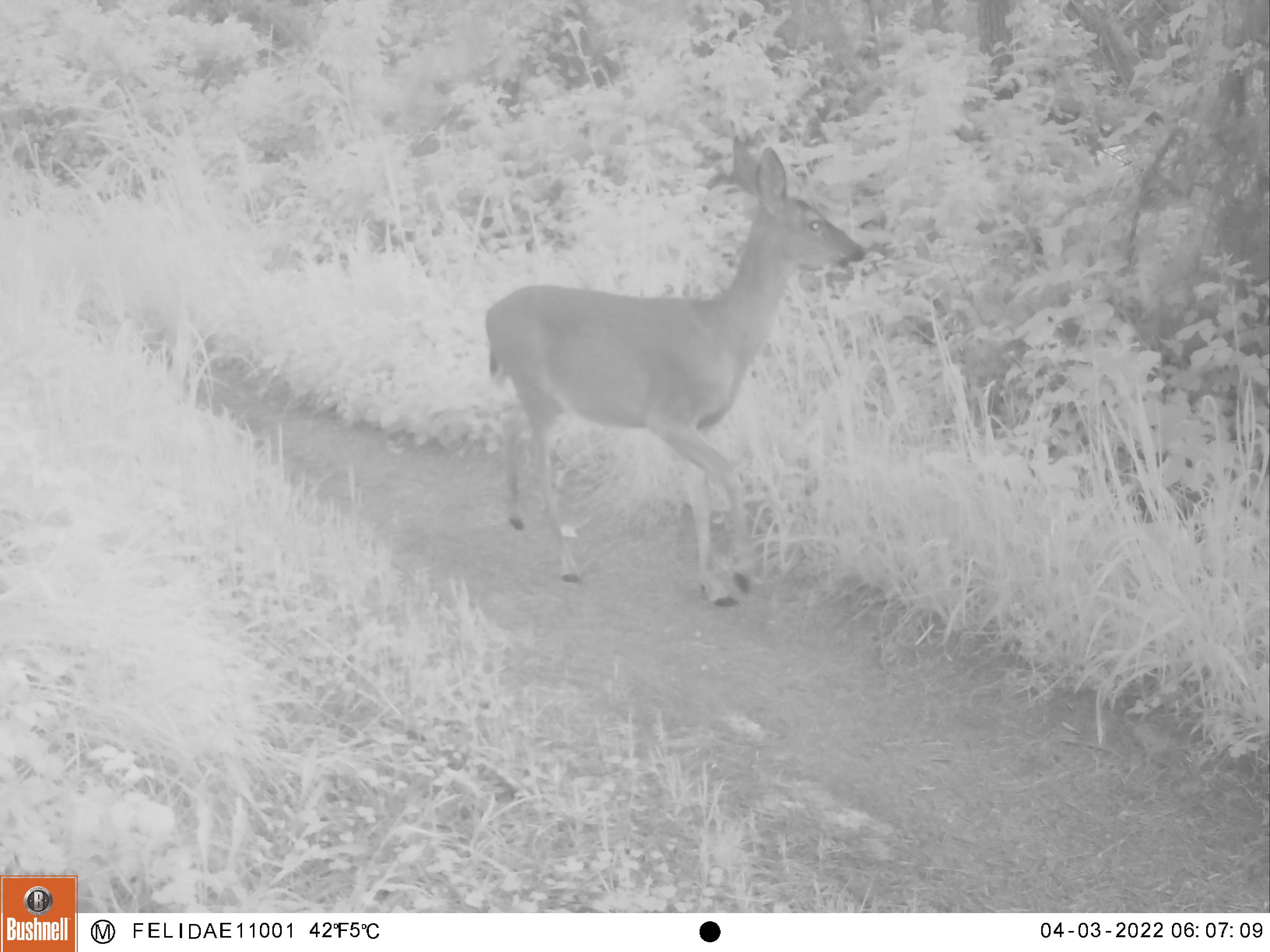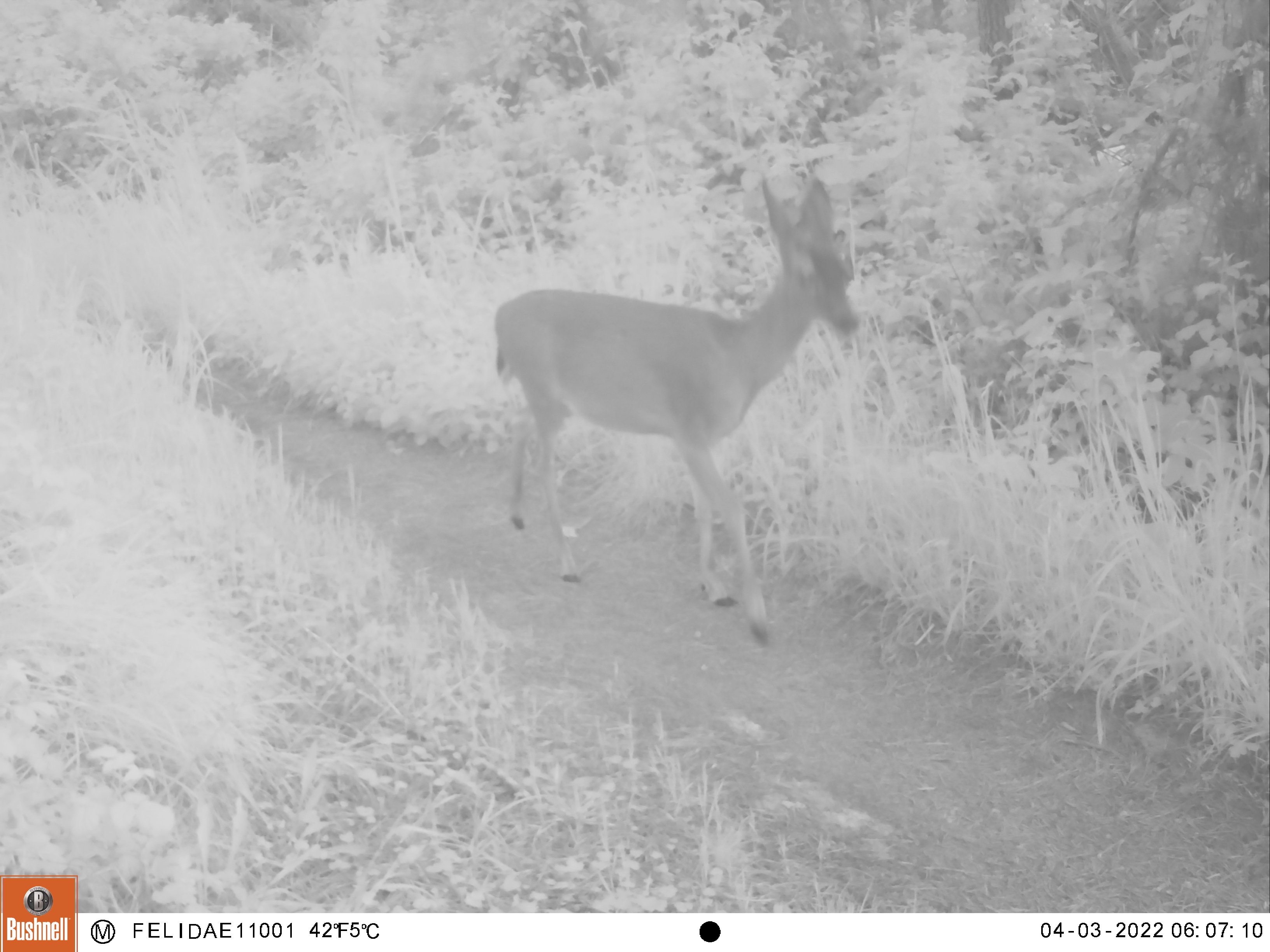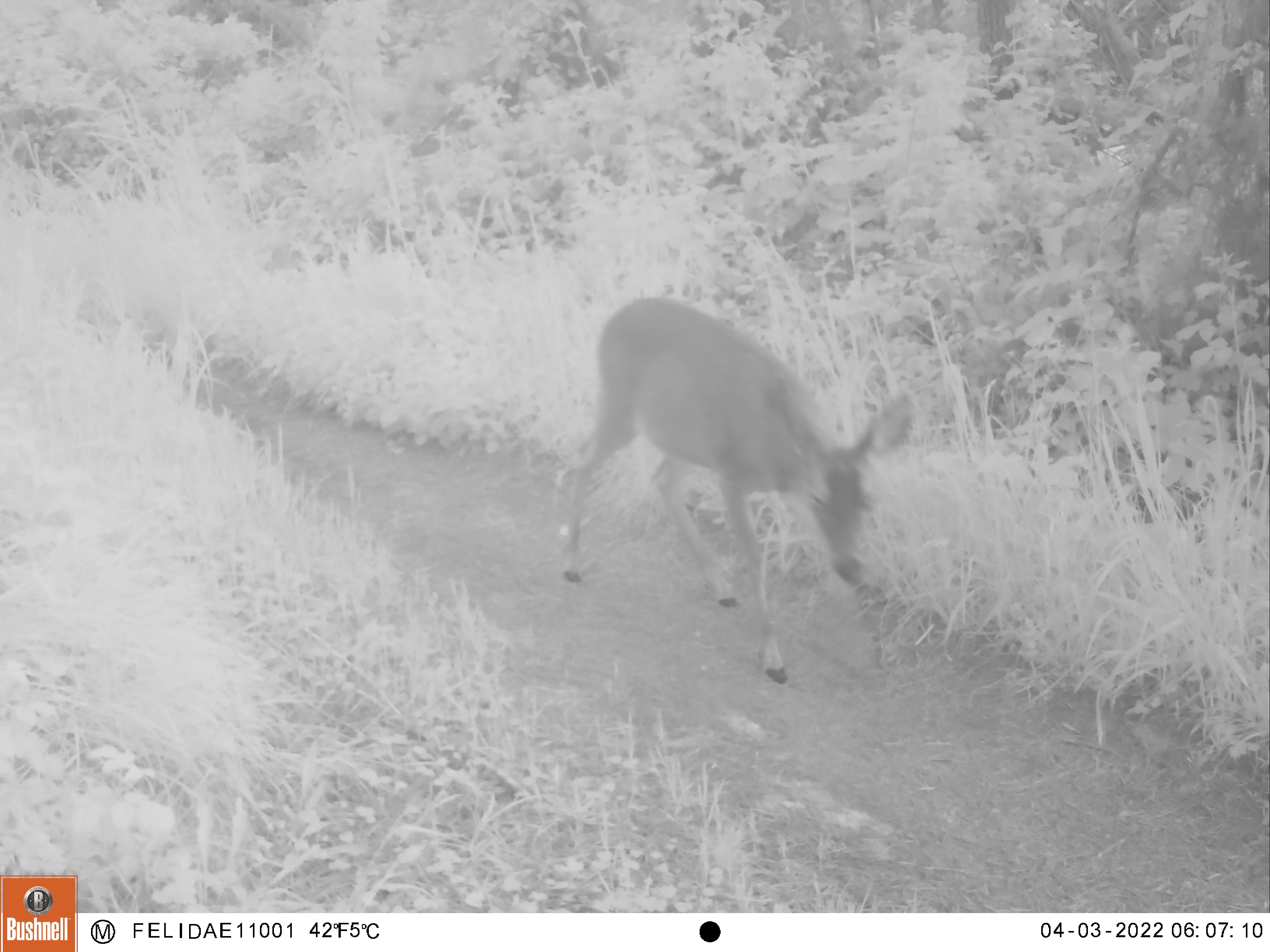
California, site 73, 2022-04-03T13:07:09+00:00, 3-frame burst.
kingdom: Animalia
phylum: Chordata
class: Mammalia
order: Artiodactyla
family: Cervidae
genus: Odocoileus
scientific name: Odocoileus hemionus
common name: mule deer